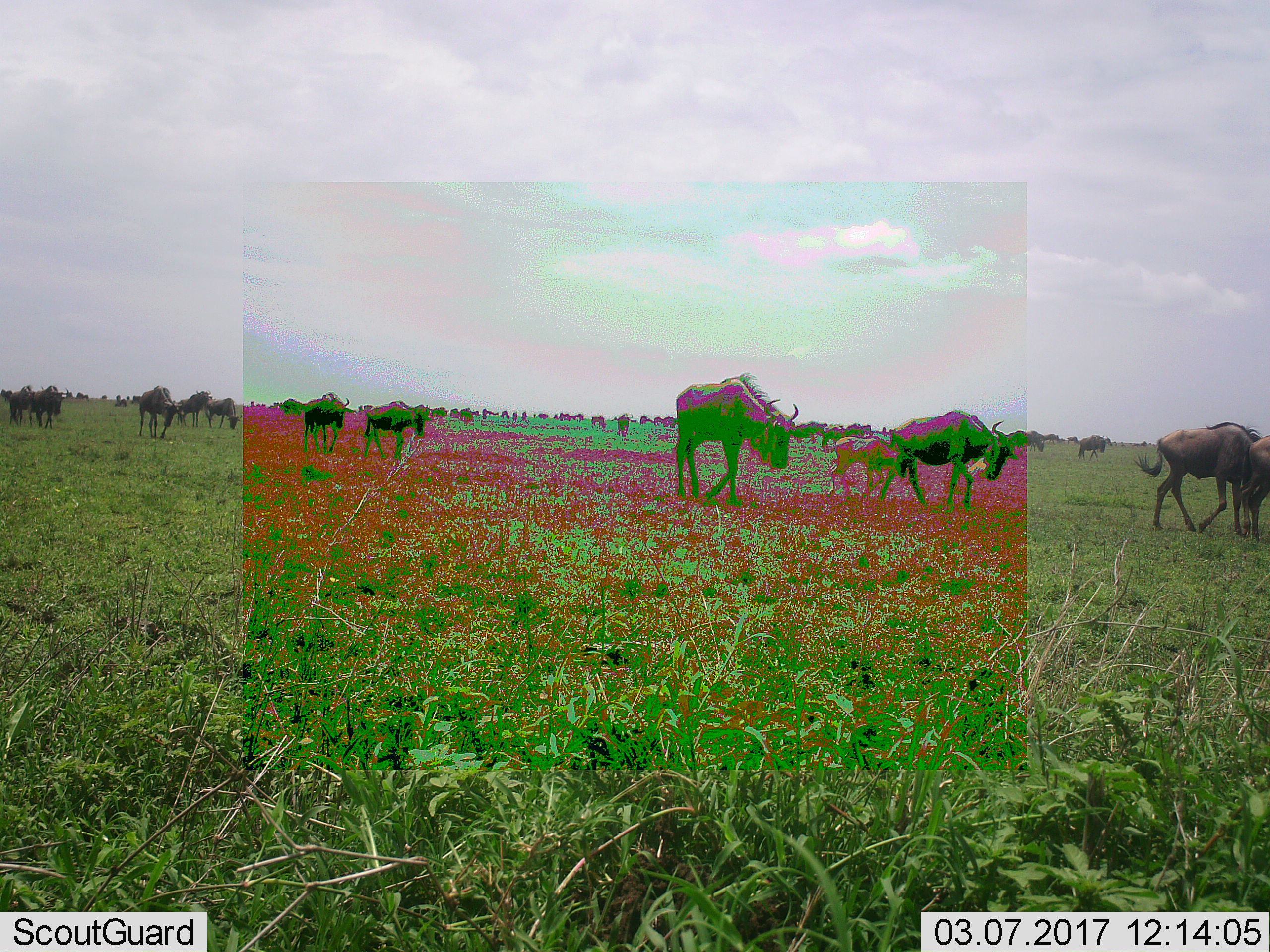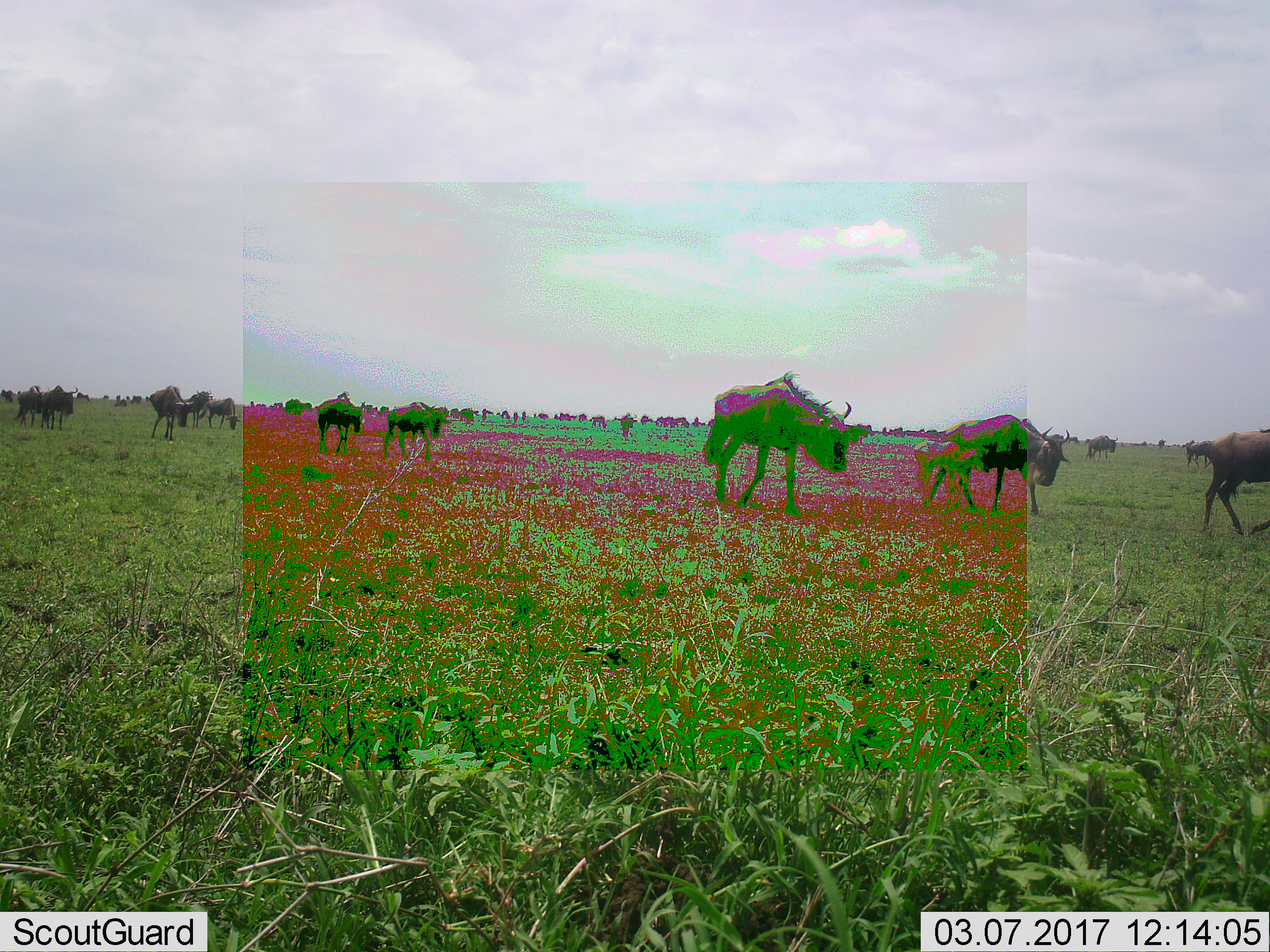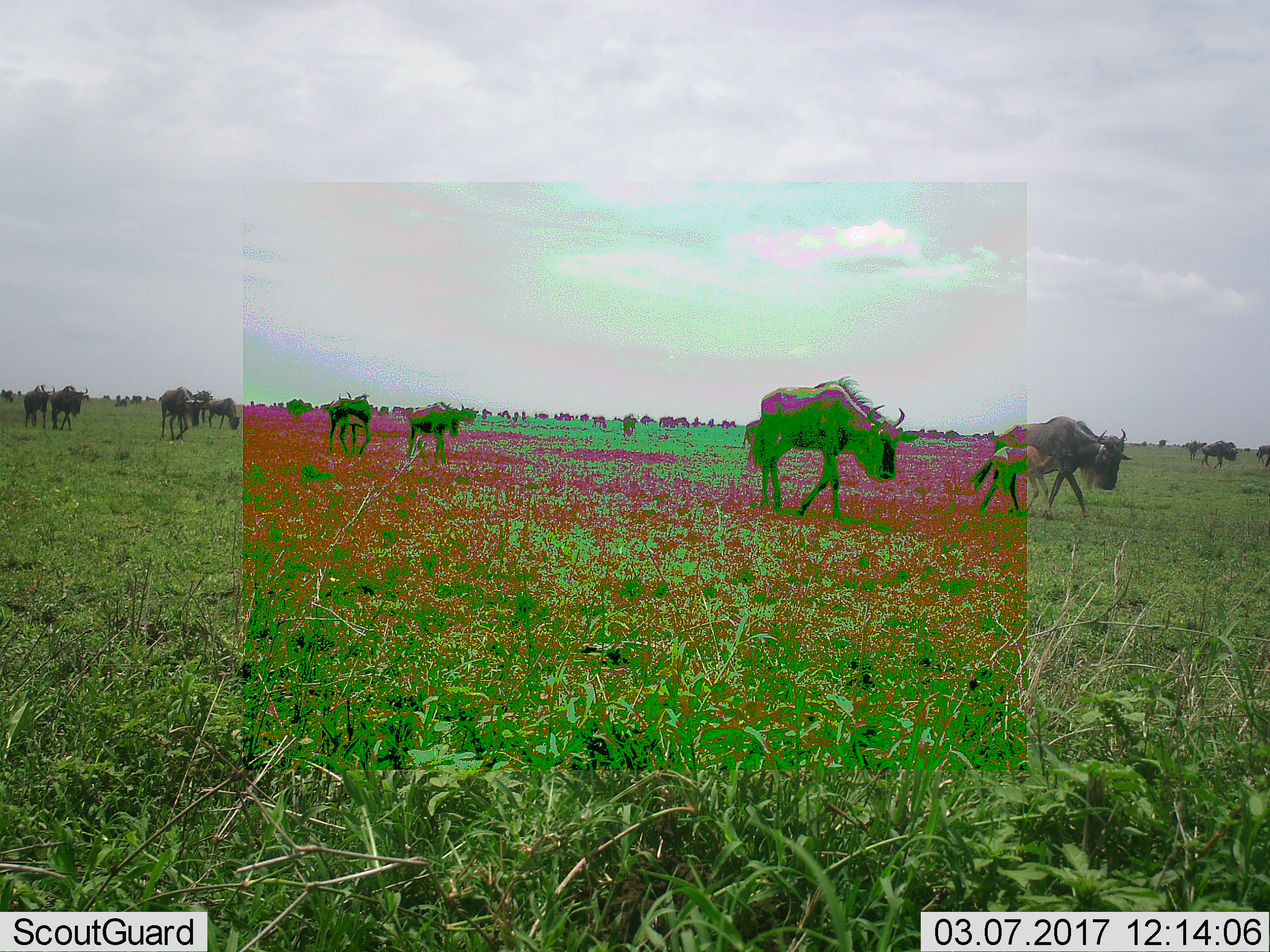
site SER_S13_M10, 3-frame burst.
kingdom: Animalia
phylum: Chordata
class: Mammalia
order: Artiodactyla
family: Bovidae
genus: Connochaetes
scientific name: Connochaetes taurinus taurinus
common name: blue wildebeest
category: wildebeestblue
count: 11-50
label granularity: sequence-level